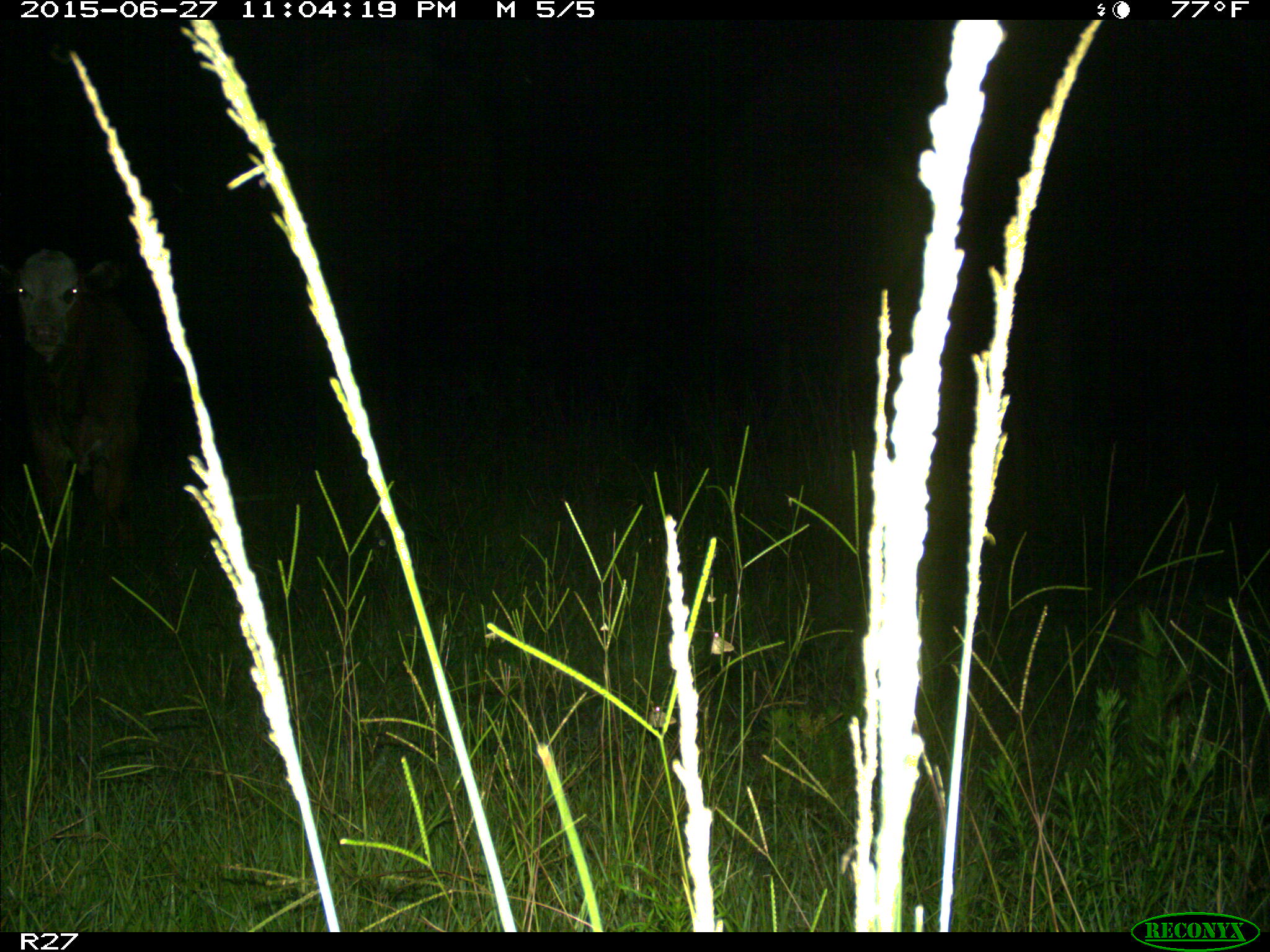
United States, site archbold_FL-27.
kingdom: Animalia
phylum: Chordata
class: Mammalia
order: Artiodactyla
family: Bovidae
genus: Bos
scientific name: Bos taurus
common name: domestic cow